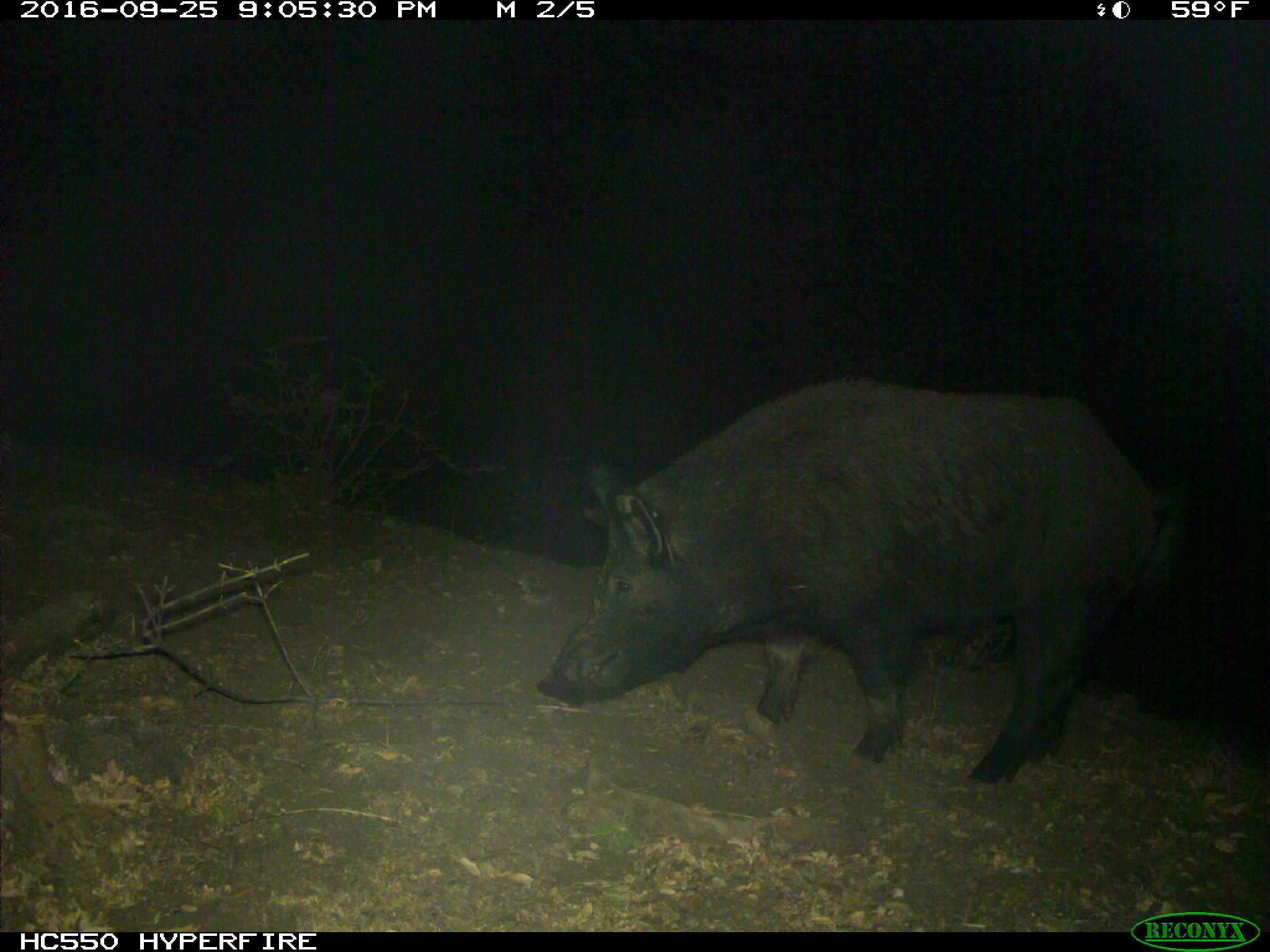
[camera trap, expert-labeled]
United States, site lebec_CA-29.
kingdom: Animalia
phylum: Chordata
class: Mammalia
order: Artiodactyla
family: Suidae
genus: Sus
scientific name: Sus scrofa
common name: wild boar